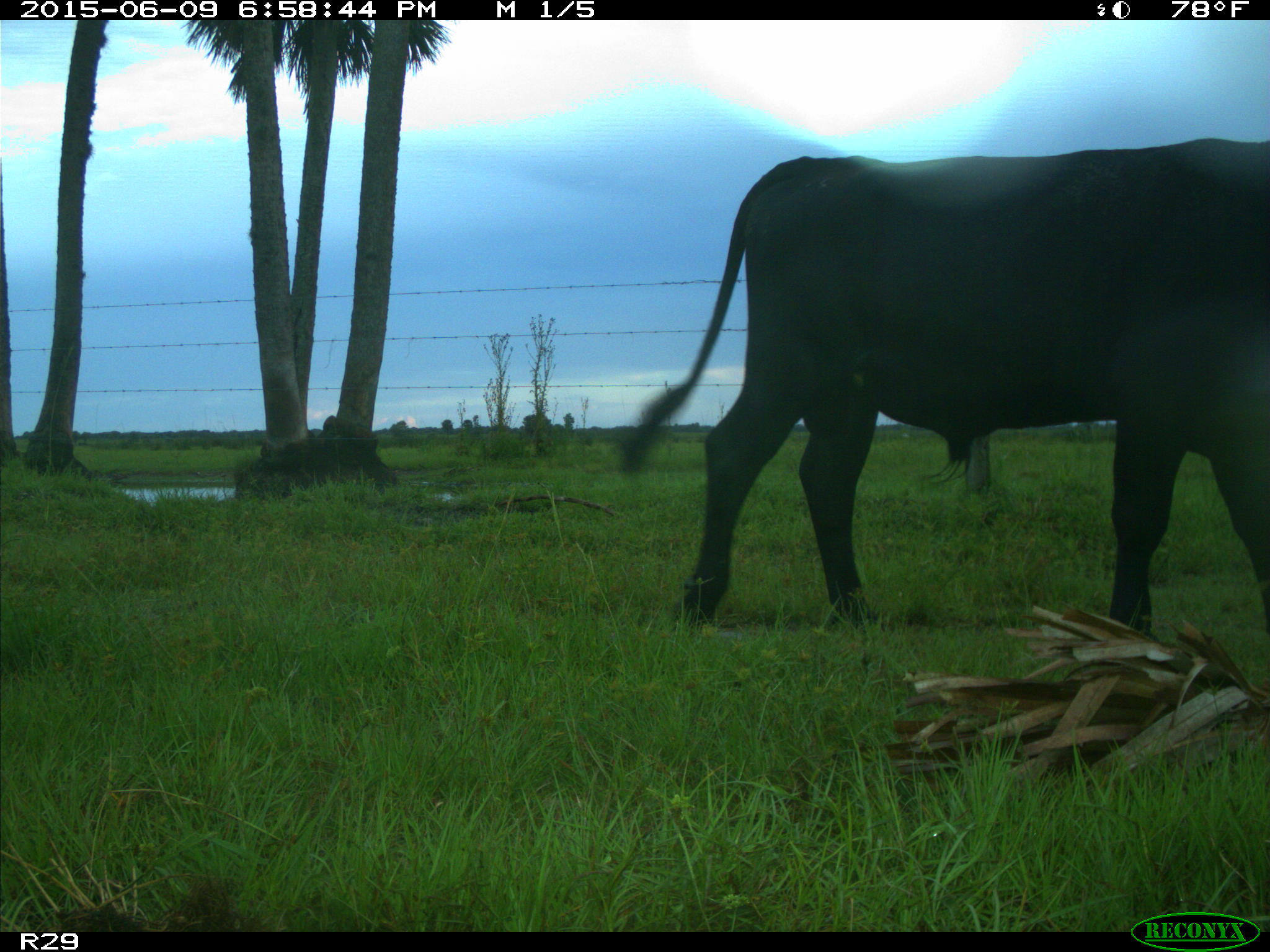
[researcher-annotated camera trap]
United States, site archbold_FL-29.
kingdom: Animalia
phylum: Chordata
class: Mammalia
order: Artiodactyla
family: Bovidae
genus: Bos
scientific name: Bos taurus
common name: domestic cow